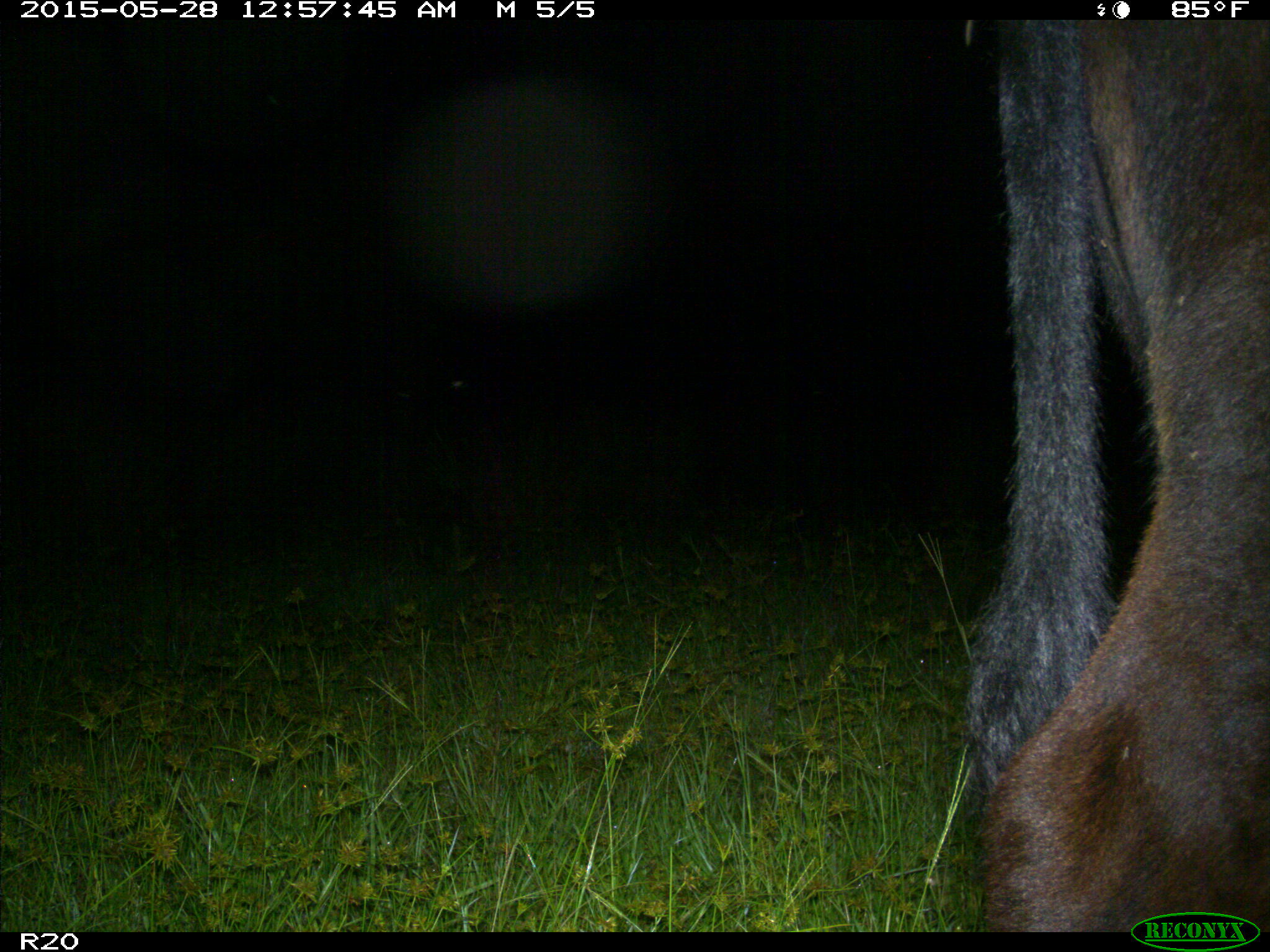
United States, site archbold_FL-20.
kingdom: Animalia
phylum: Chordata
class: Mammalia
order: Artiodactyla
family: Bovidae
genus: Bos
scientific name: Bos taurus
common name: domestic cow